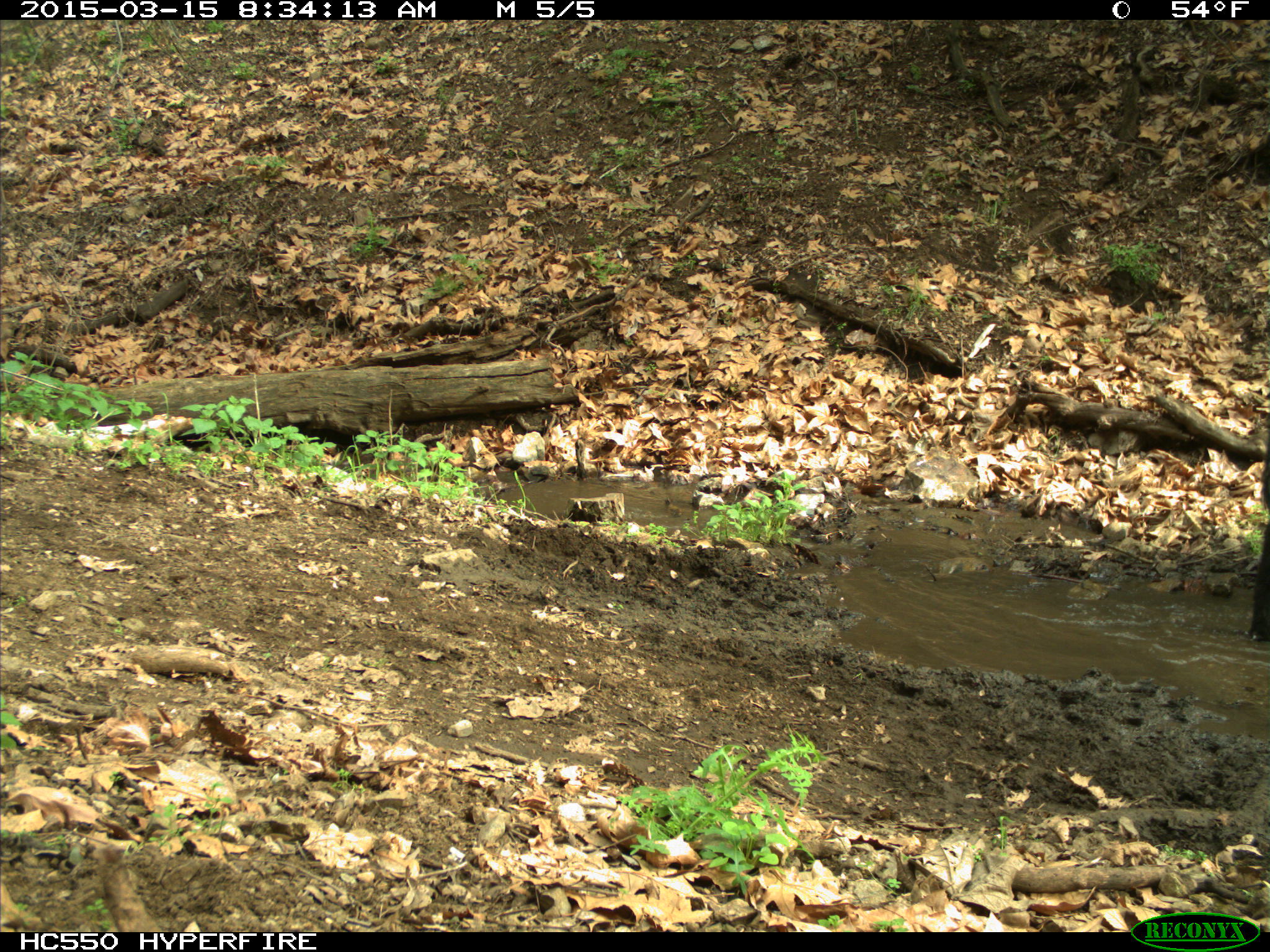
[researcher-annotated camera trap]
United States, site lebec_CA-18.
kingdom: Animalia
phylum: Chordata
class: Mammalia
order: Artiodactyla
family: Bovidae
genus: Bos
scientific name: Bos taurus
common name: domestic cow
Bos taurus (domestic cow).